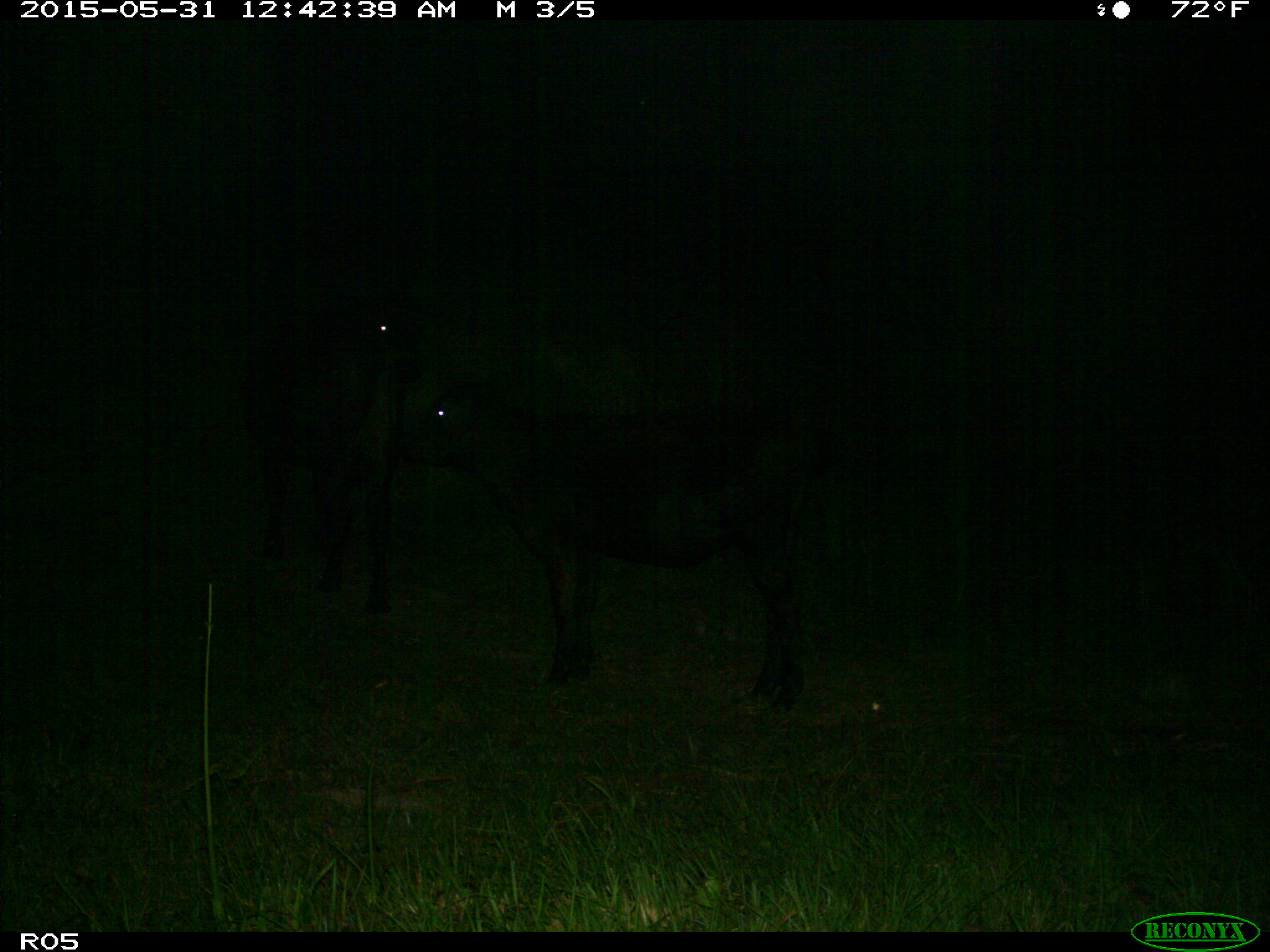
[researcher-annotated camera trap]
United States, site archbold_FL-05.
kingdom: Animalia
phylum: Chordata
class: Mammalia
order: Artiodactyla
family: Bovidae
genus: Bos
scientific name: Bos taurus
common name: domestic cow